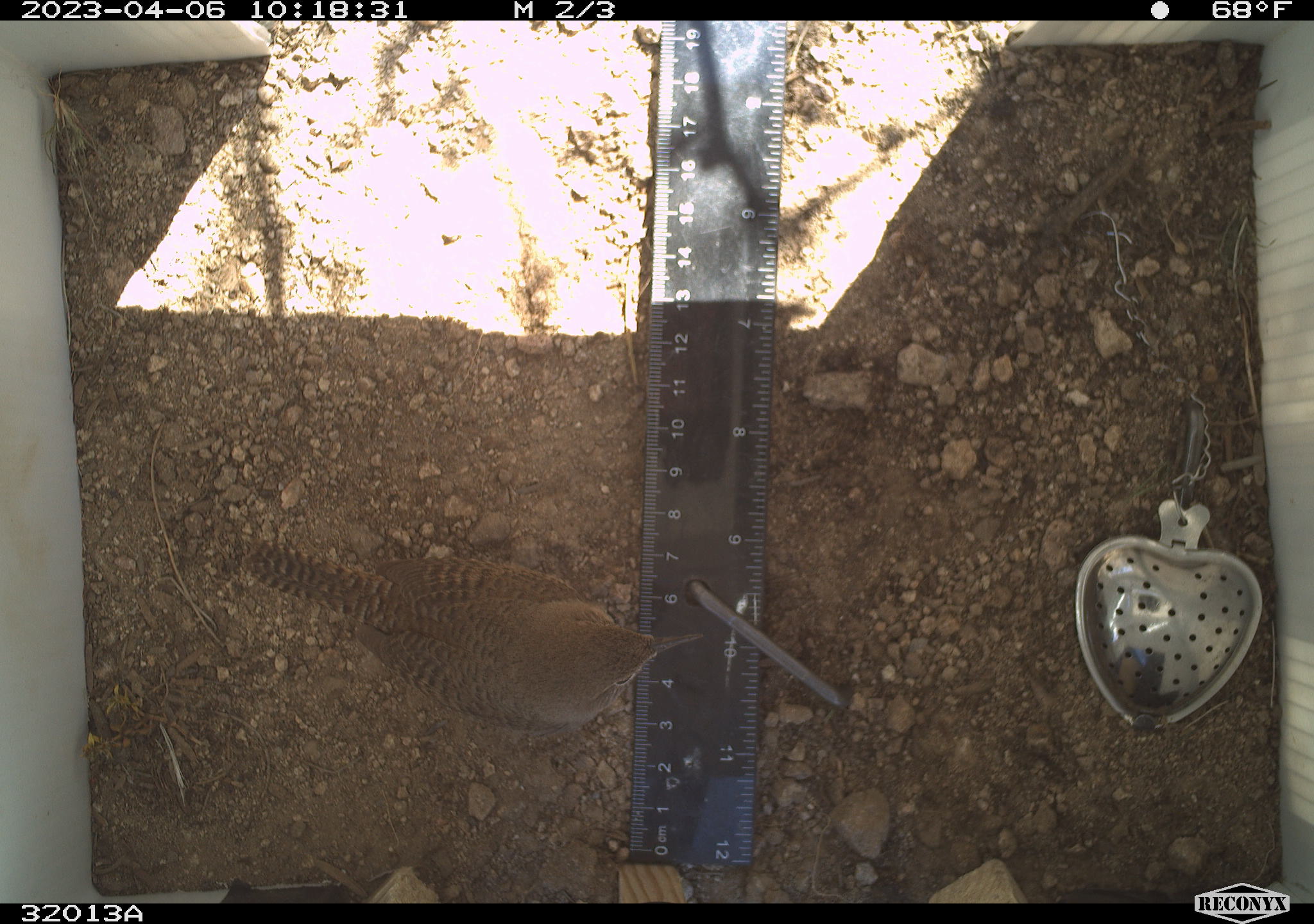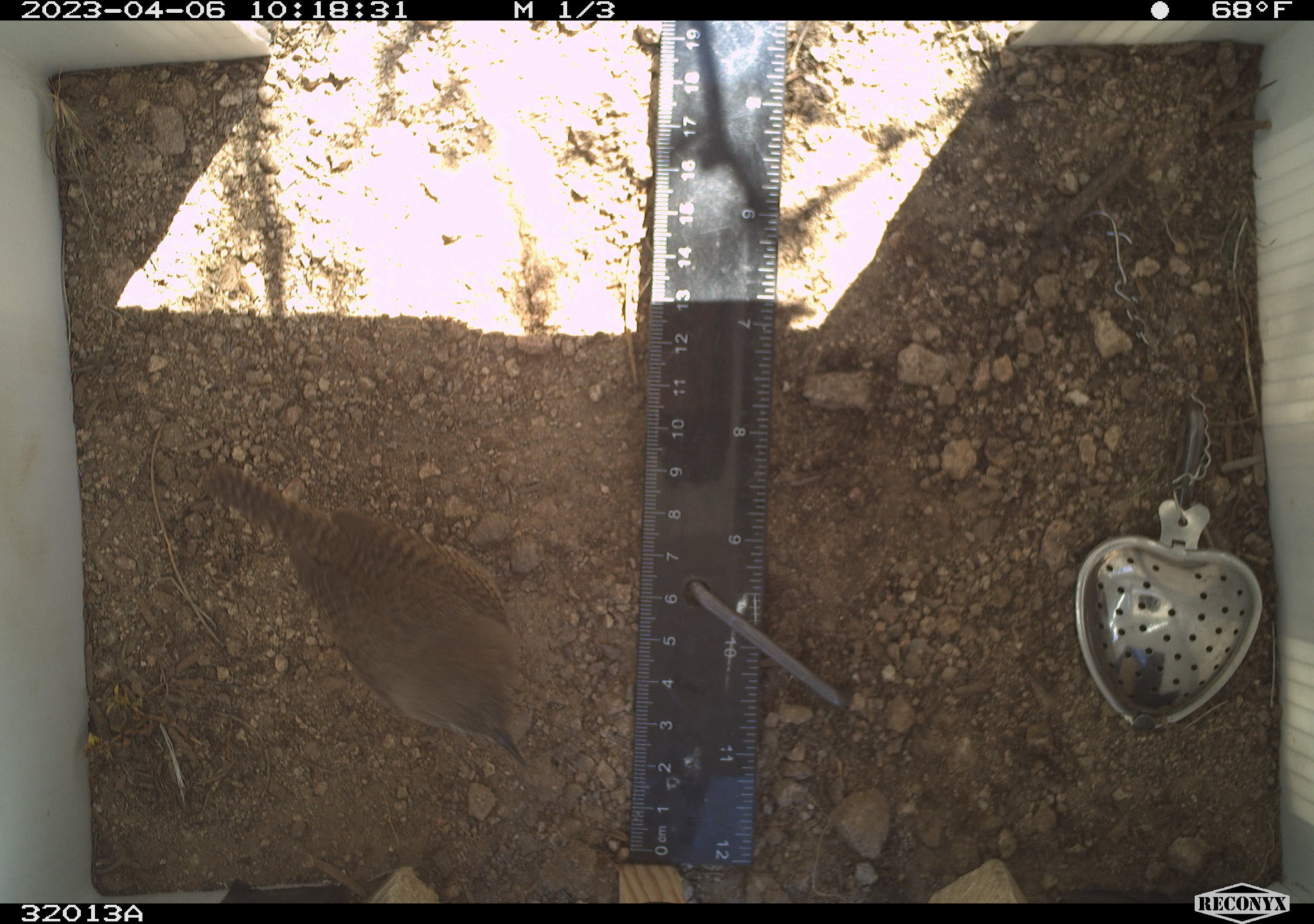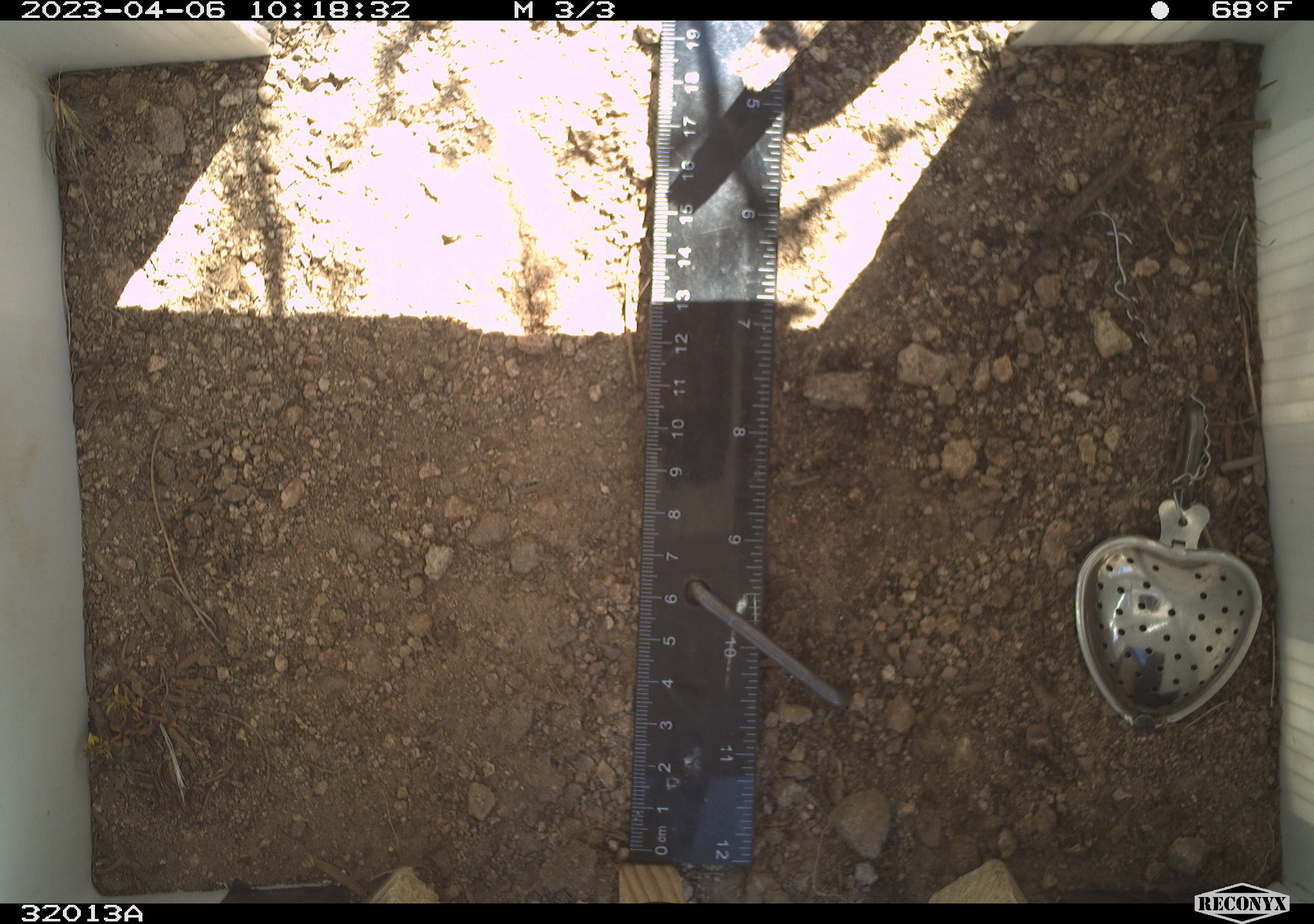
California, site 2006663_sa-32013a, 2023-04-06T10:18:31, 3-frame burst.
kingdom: Animalia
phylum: Chordata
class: Aves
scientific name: Aves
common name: bird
Bird (Aves).